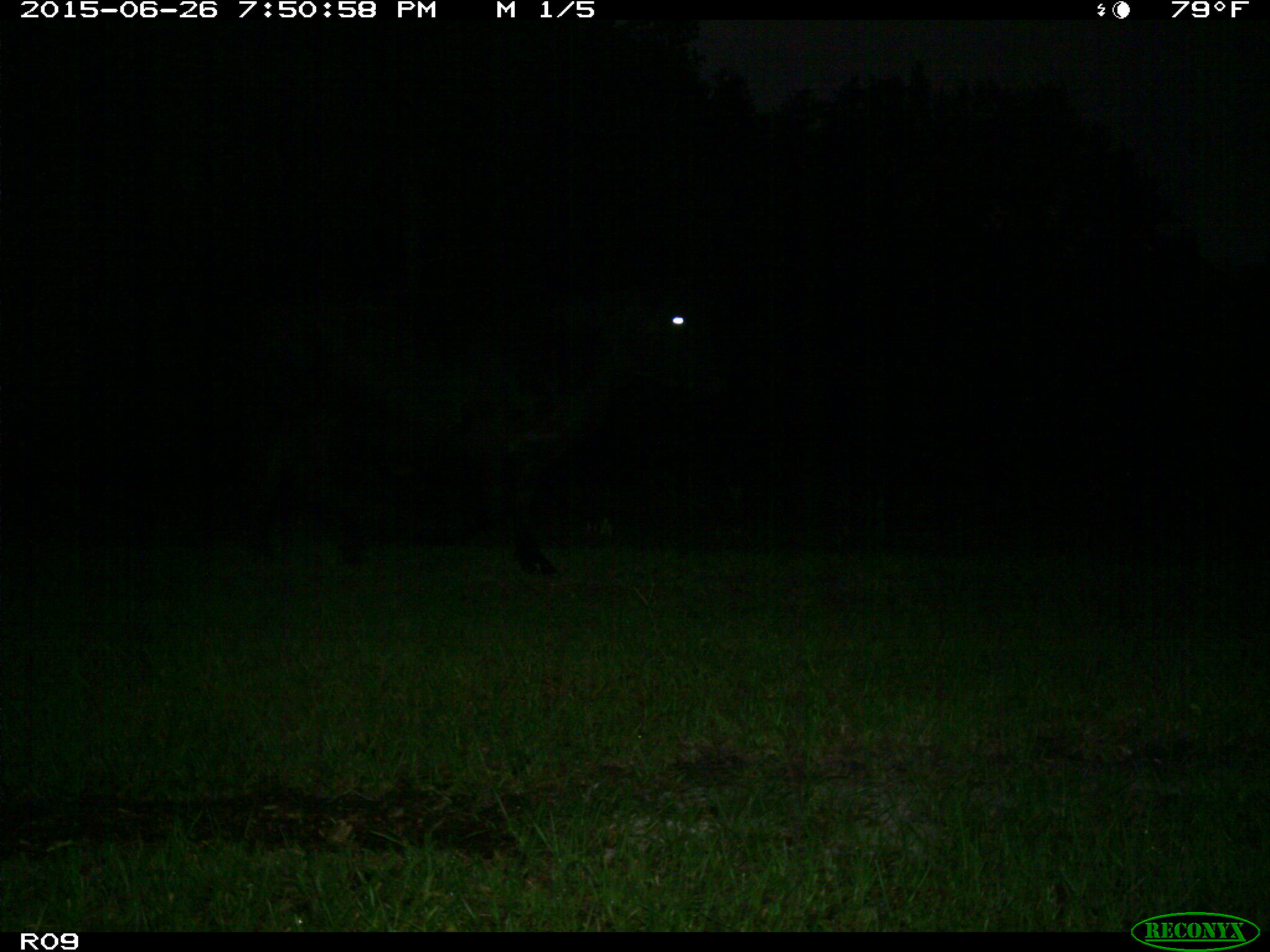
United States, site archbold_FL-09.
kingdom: Animalia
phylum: Chordata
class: Mammalia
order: Artiodactyla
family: Bovidae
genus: Bos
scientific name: Bos taurus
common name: domestic cow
Bos taurus (domestic cow).